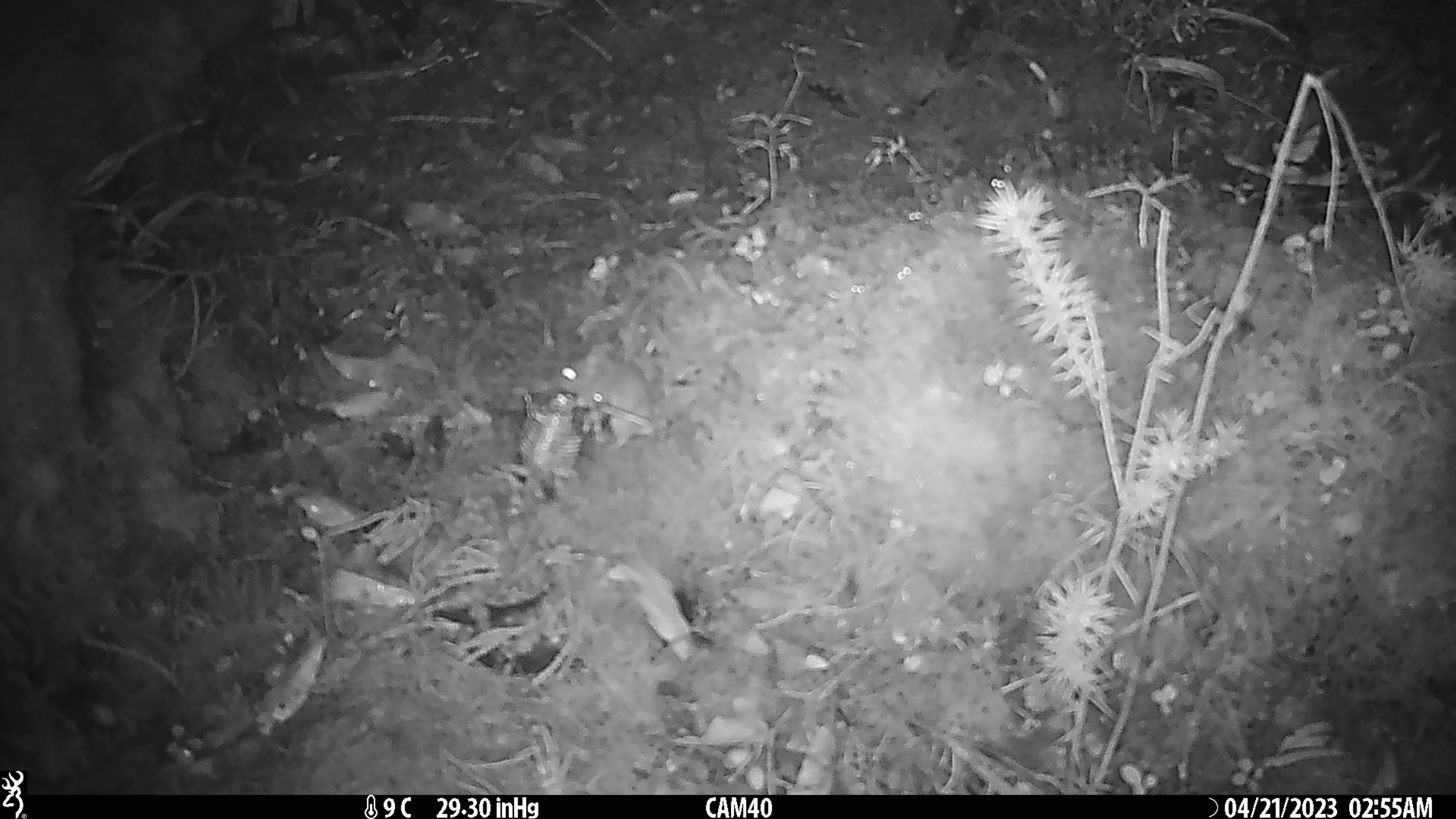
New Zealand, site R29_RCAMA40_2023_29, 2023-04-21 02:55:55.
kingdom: Animalia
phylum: Chordata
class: Mammalia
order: Rodentia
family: Muridae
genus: Mus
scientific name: Mus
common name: mouse